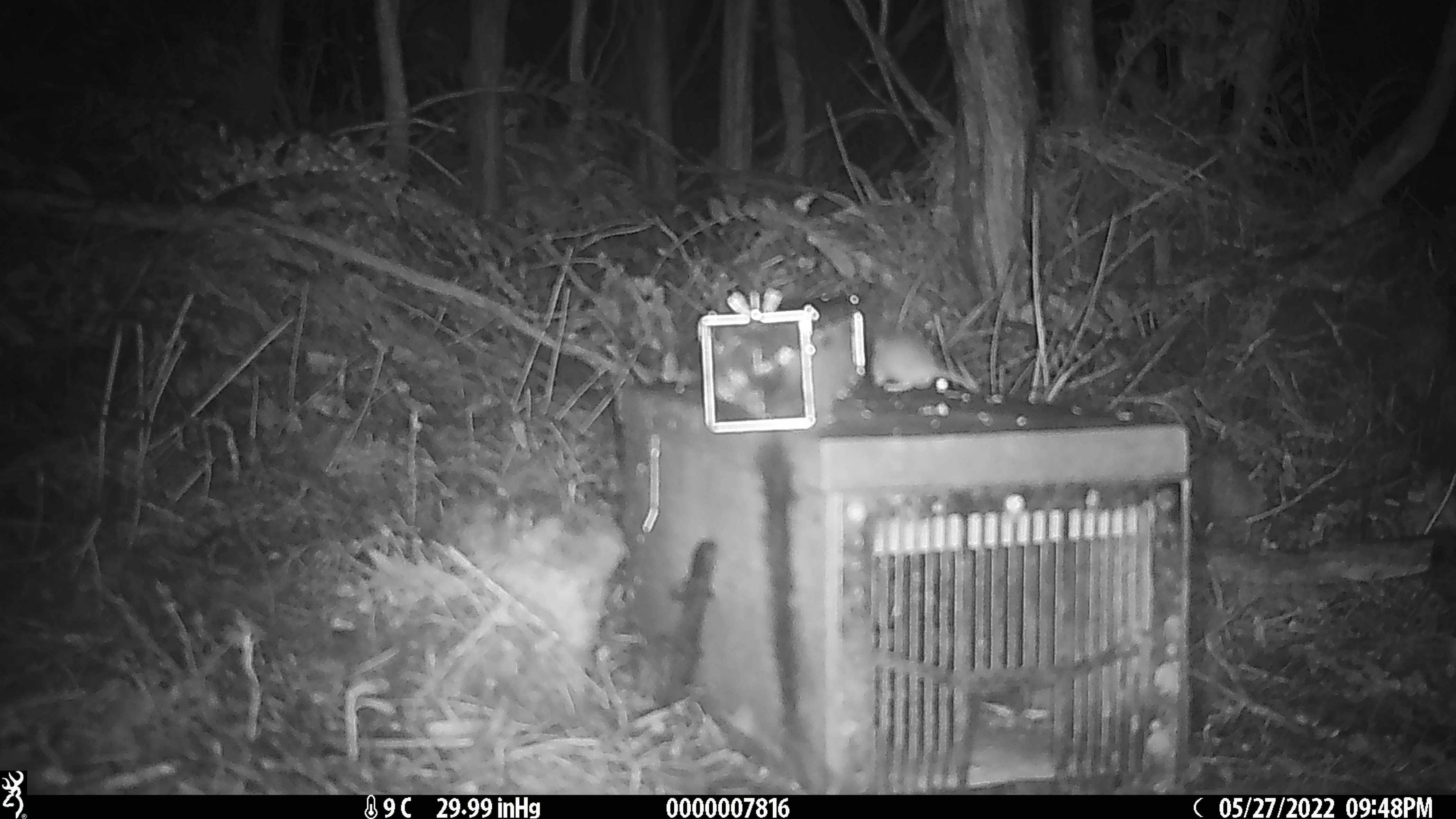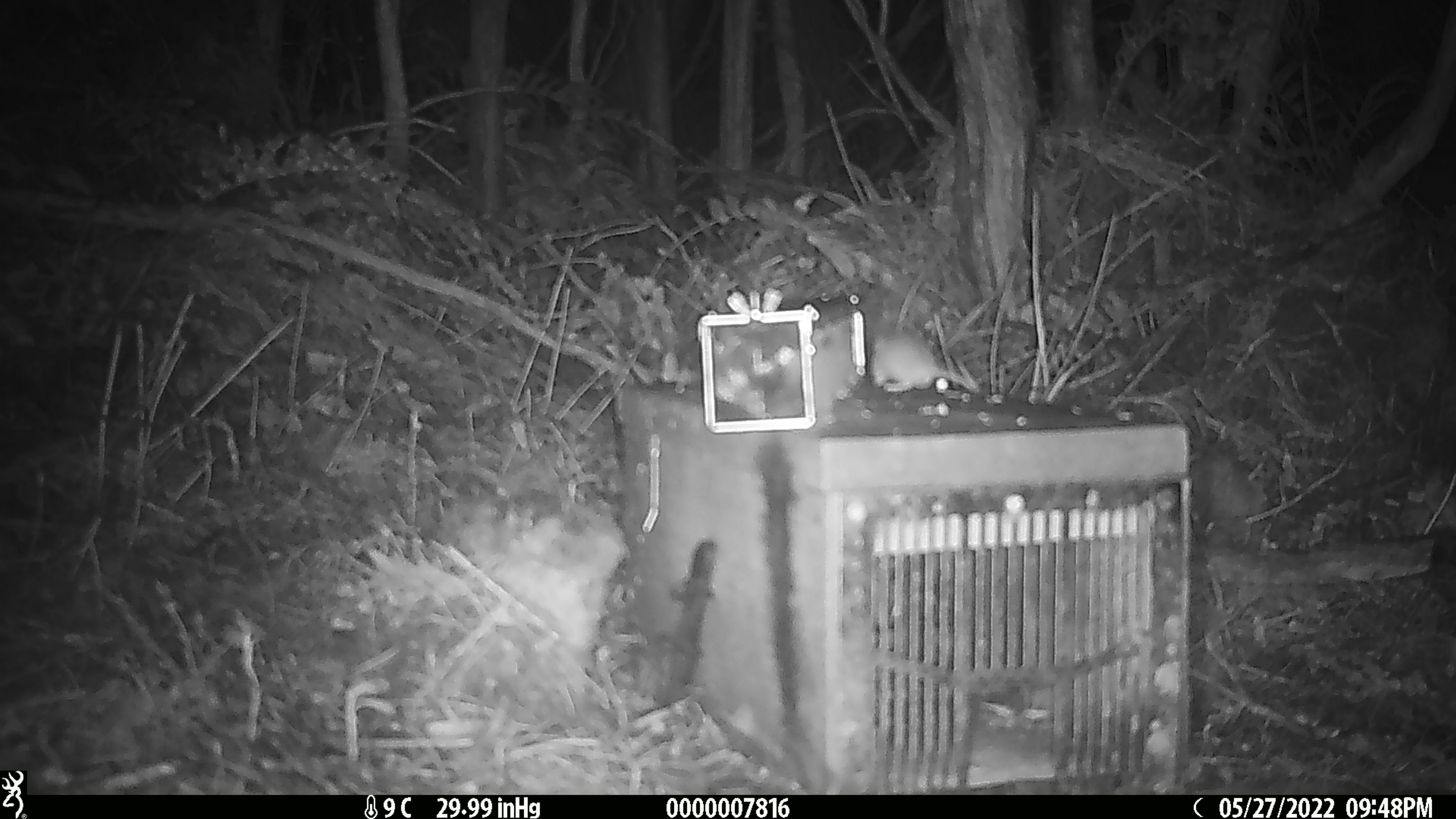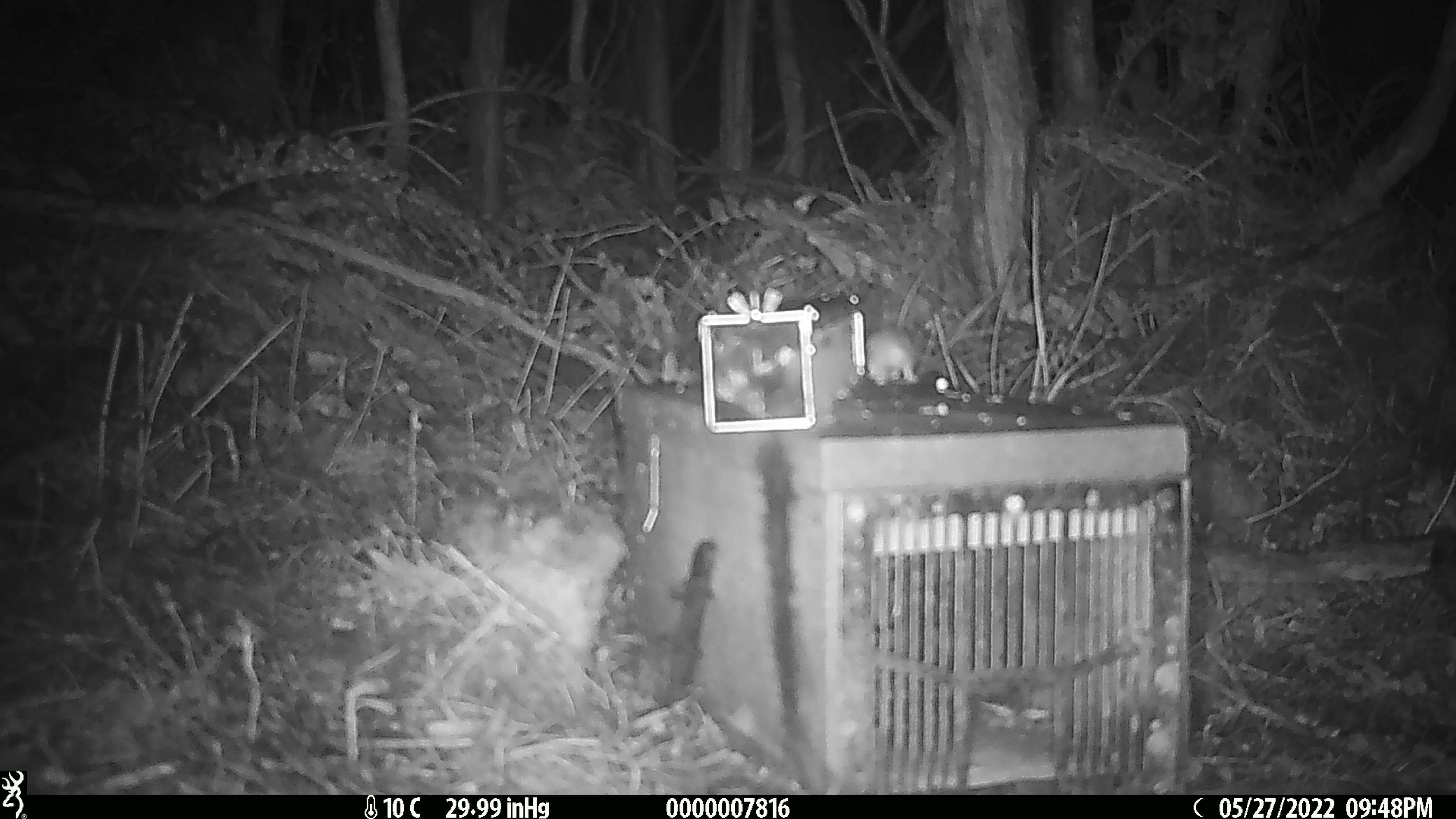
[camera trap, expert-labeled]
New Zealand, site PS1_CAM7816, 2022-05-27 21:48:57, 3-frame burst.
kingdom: Animalia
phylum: Chordata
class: Mammalia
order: Rodentia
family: Muridae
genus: Mus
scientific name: Mus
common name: mouse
Mouse (Mus).